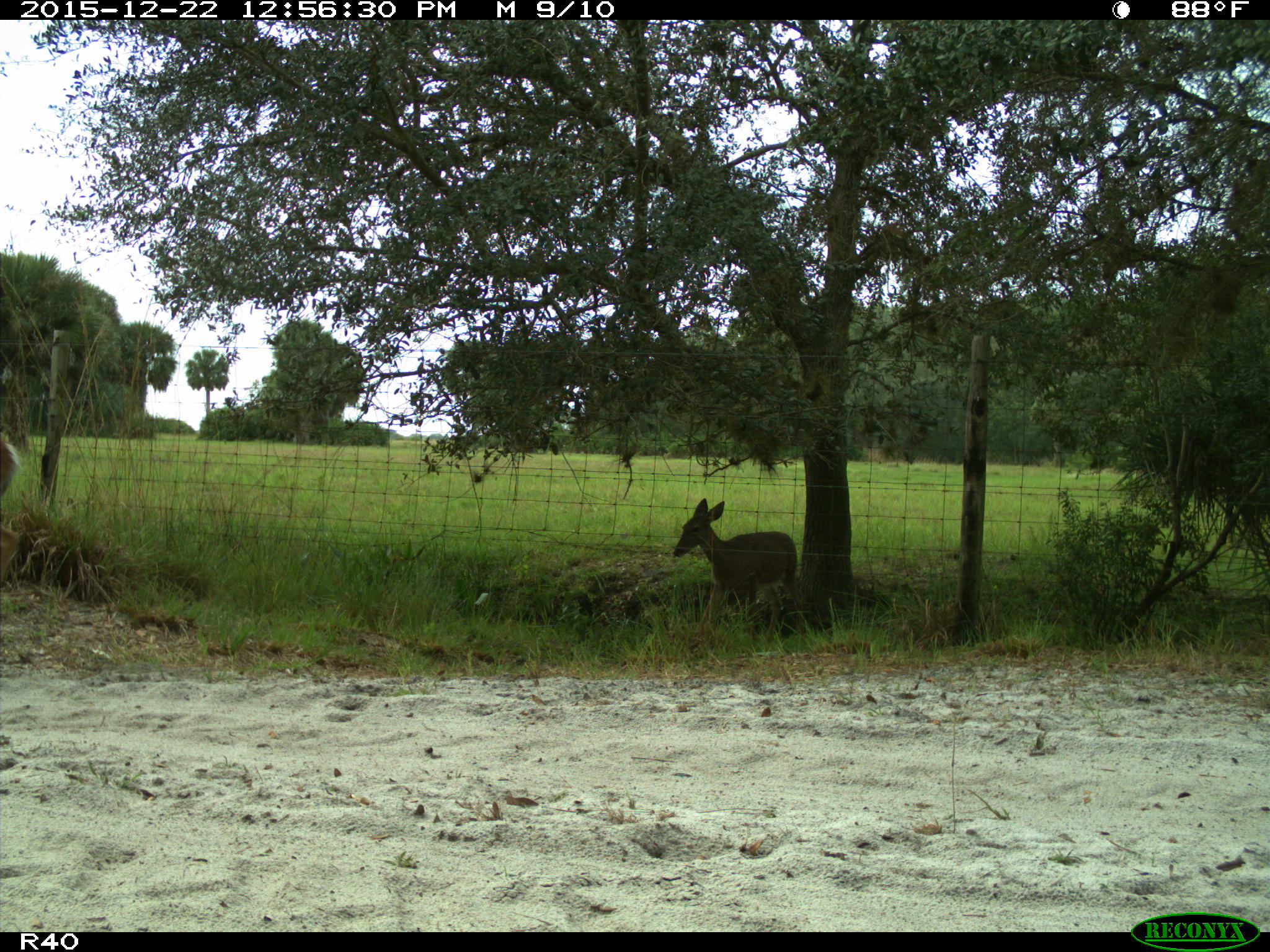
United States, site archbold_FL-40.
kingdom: Animalia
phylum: Chordata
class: Mammalia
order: Artiodactyla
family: Cervidae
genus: Odocoileus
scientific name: Odocoileus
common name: deer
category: unidentified deer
Unidentified deer (deer) (Odocoileus).